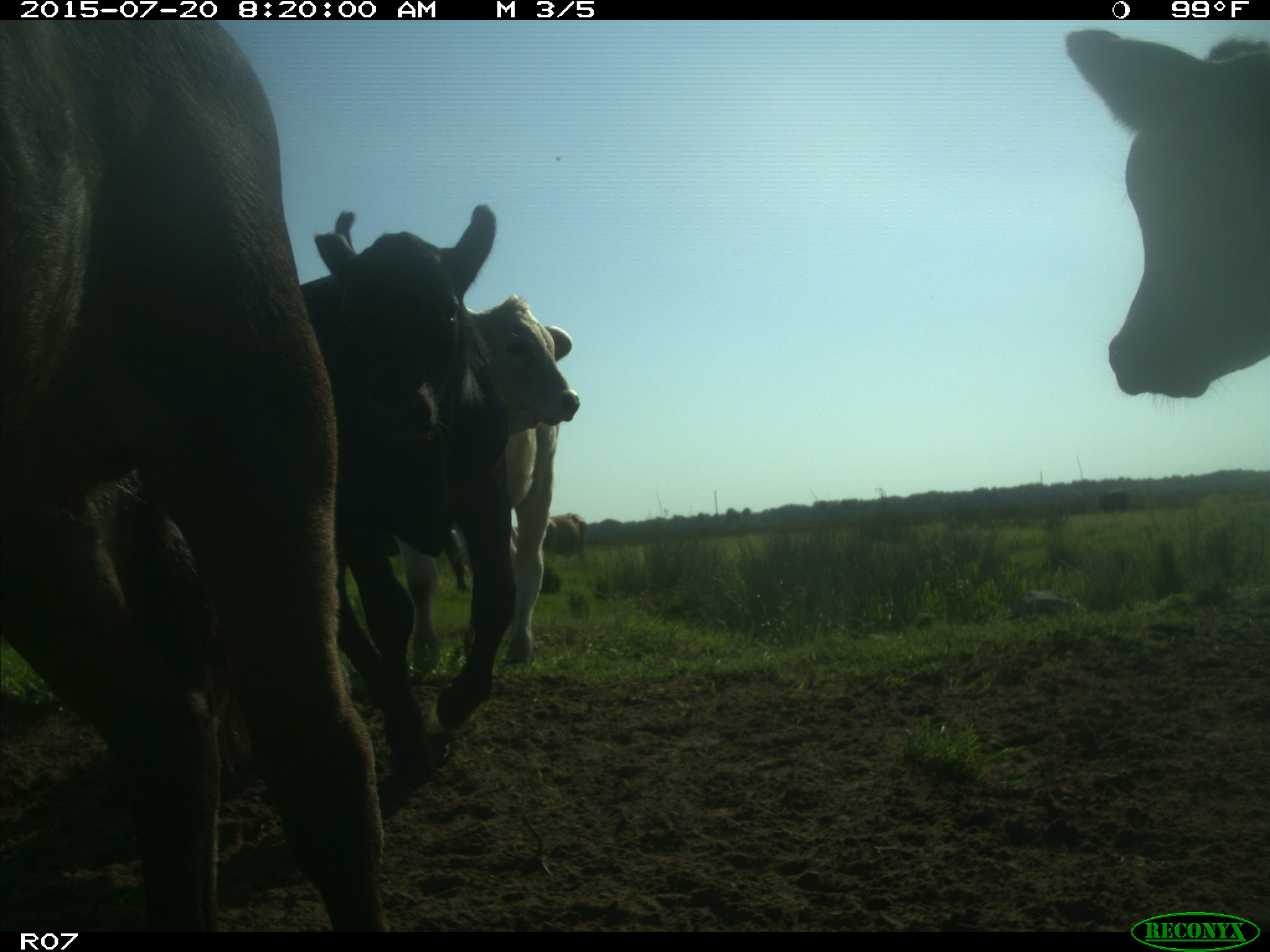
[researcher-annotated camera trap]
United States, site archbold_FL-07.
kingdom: Animalia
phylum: Chordata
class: Mammalia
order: Artiodactyla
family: Bovidae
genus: Bos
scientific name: Bos taurus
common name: domestic cow